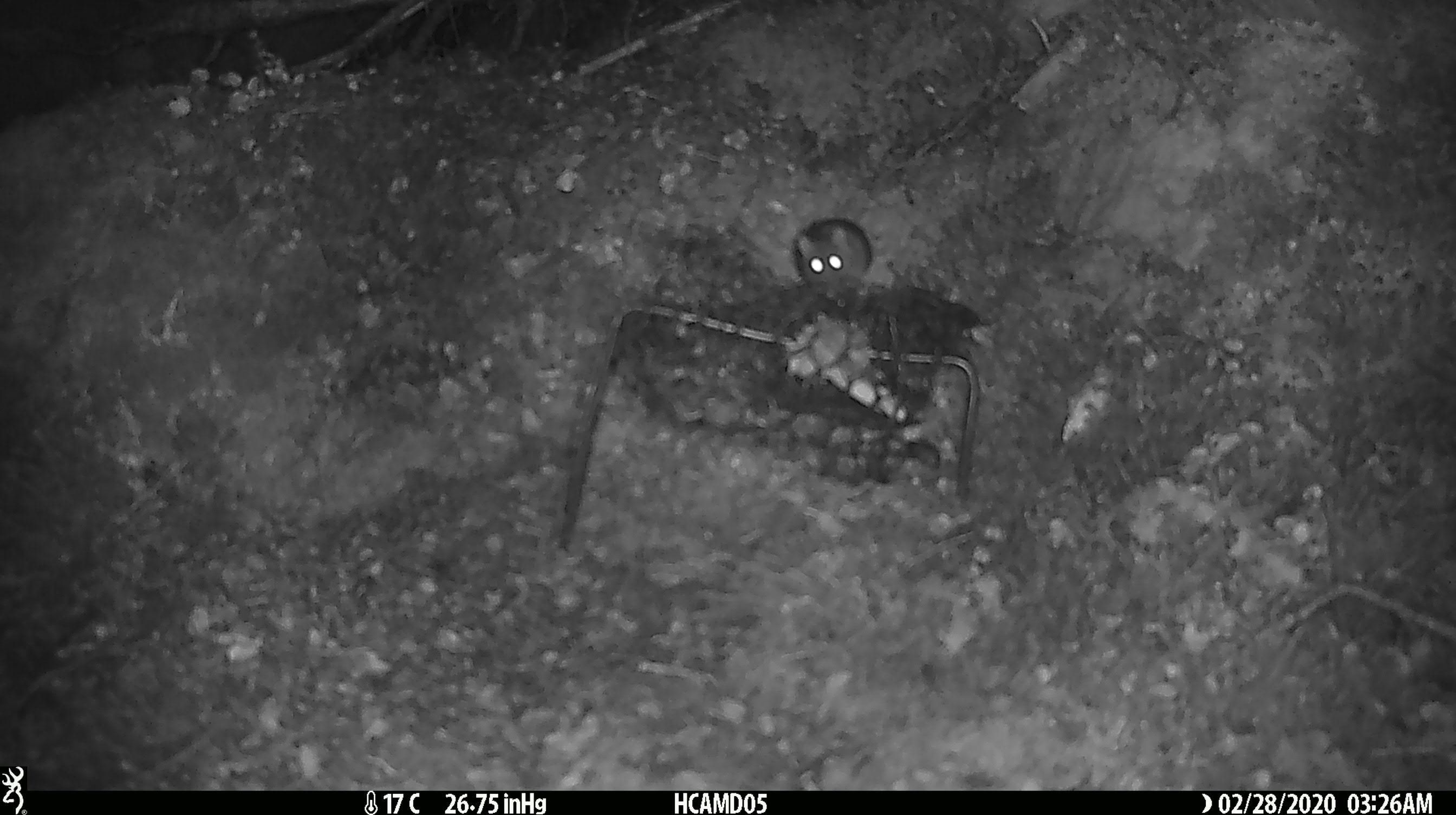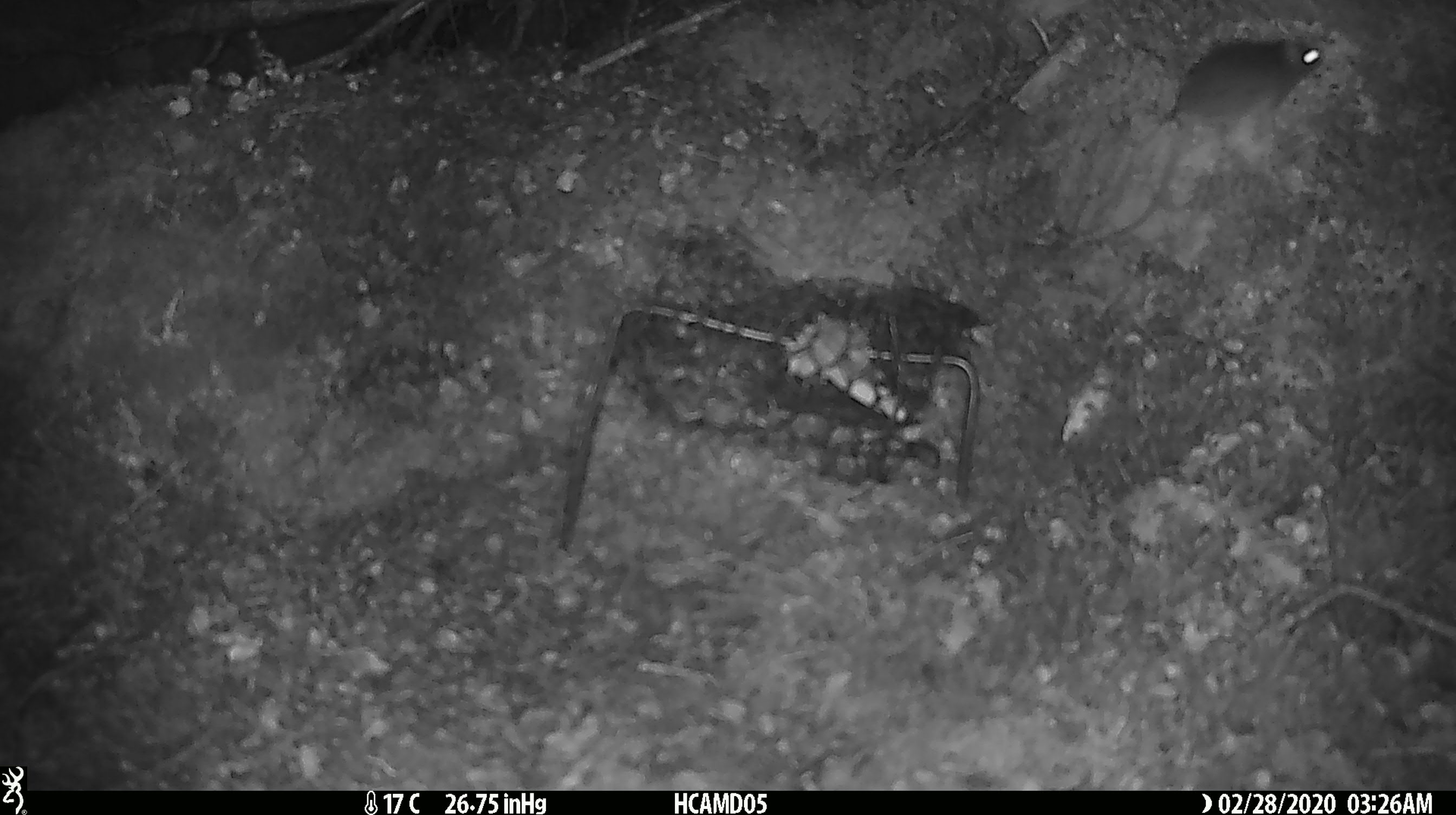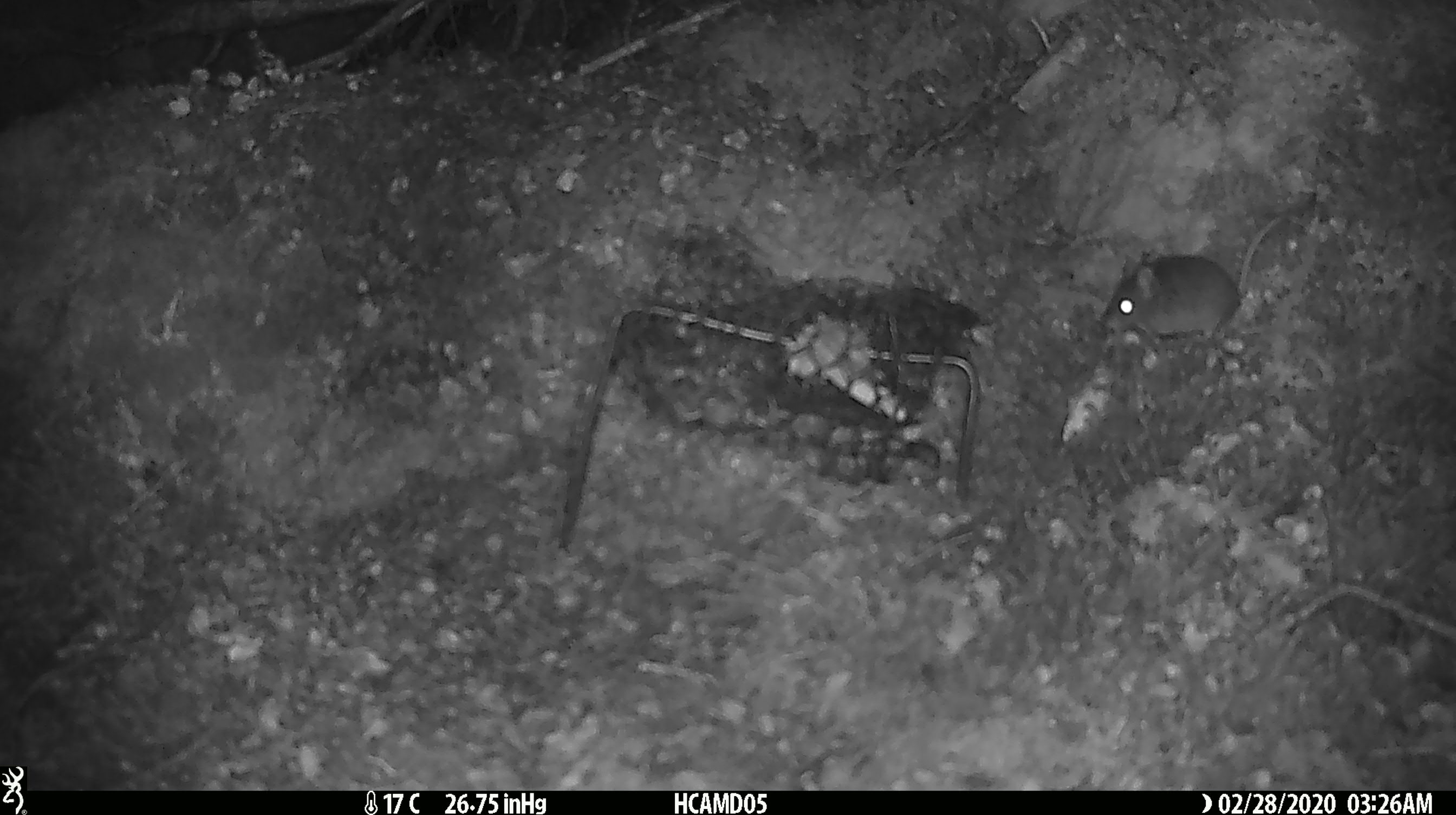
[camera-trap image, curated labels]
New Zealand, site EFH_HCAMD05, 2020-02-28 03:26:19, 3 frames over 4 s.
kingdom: Animalia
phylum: Chordata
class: Mammalia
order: Rodentia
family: Muridae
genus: Mus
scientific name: Mus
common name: mouse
Mouse (Mus).